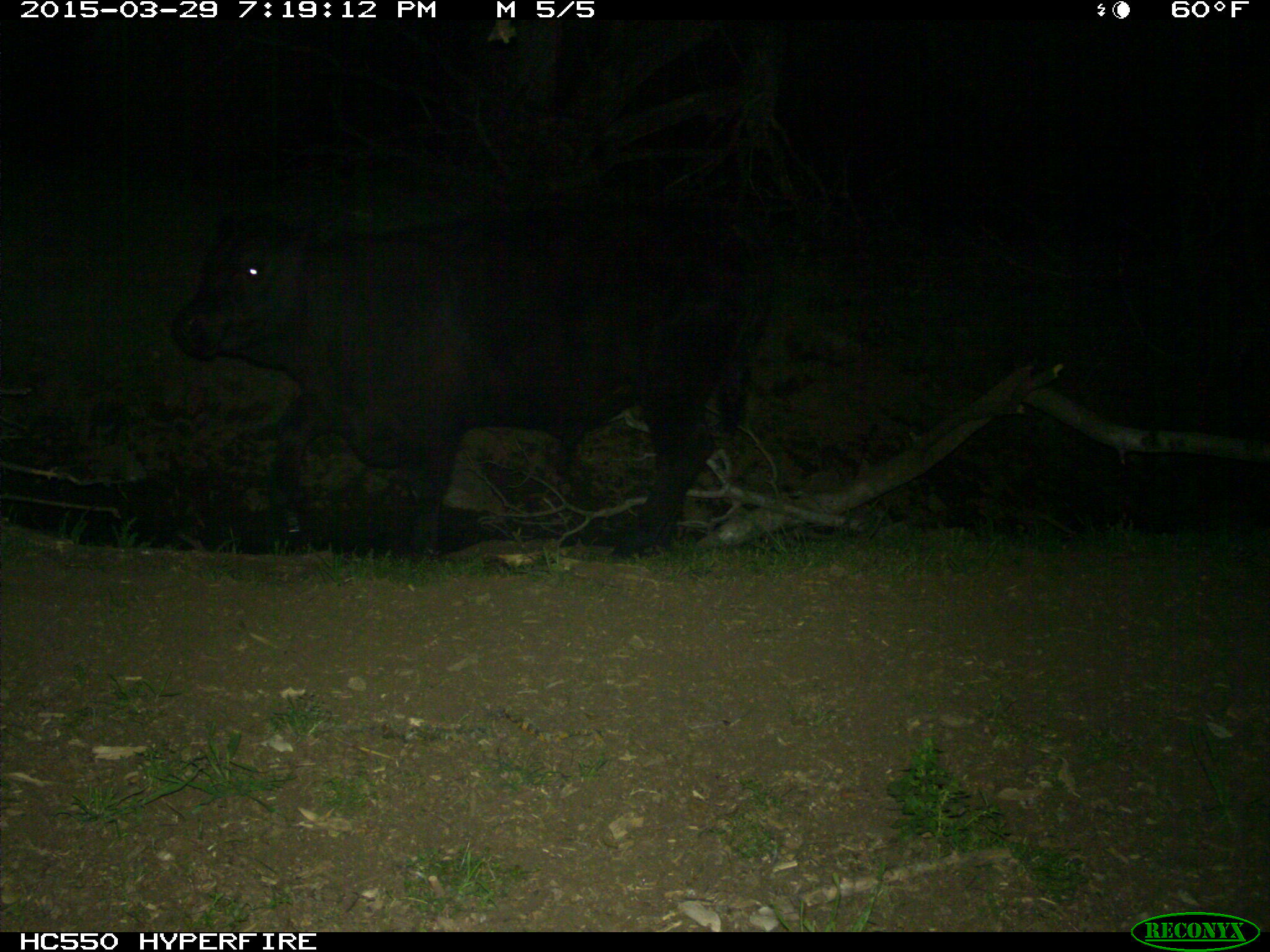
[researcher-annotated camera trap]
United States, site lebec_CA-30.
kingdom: Animalia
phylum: Chordata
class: Mammalia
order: Artiodactyla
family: Bovidae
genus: Bos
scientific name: Bos taurus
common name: domestic cow